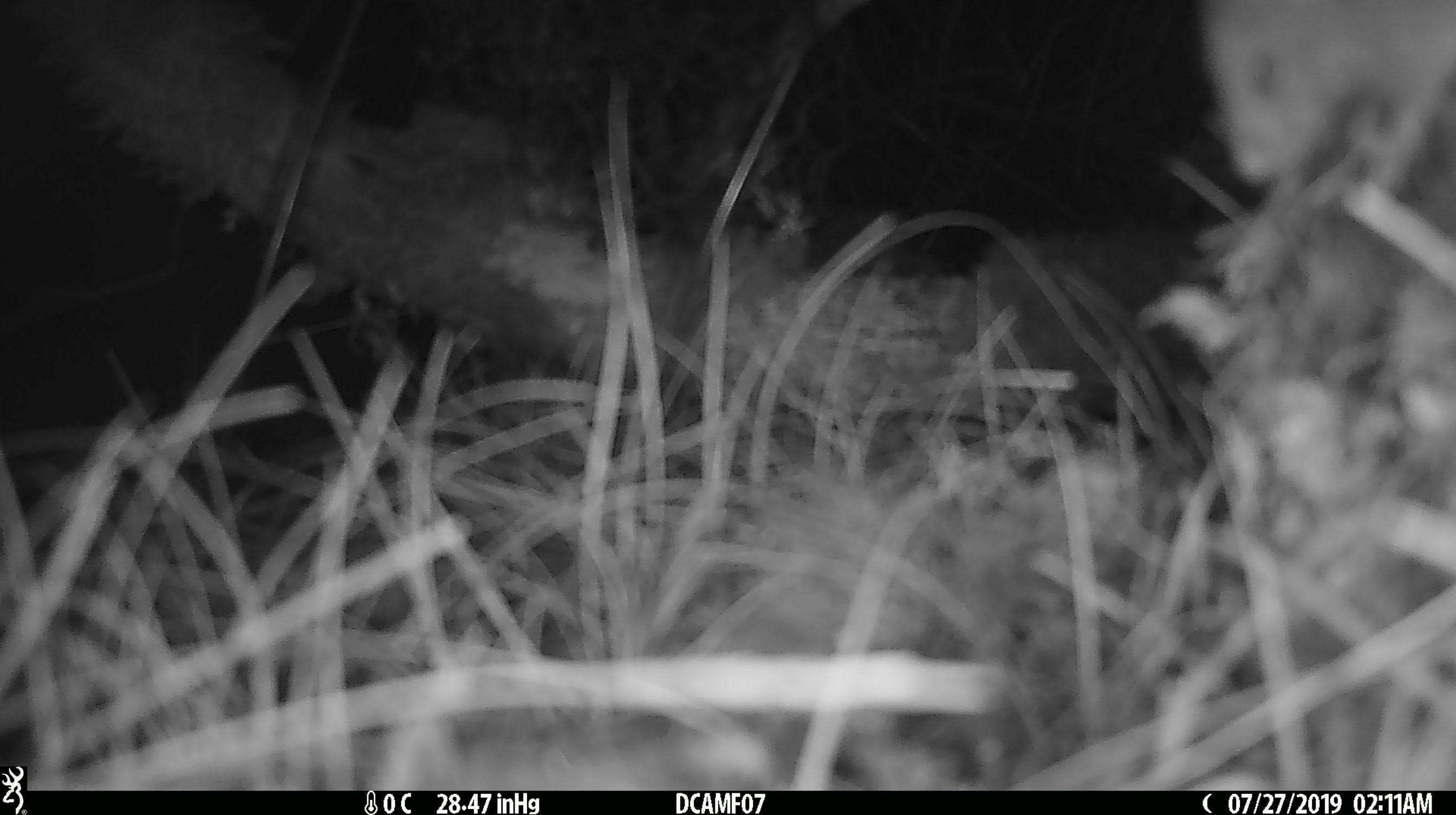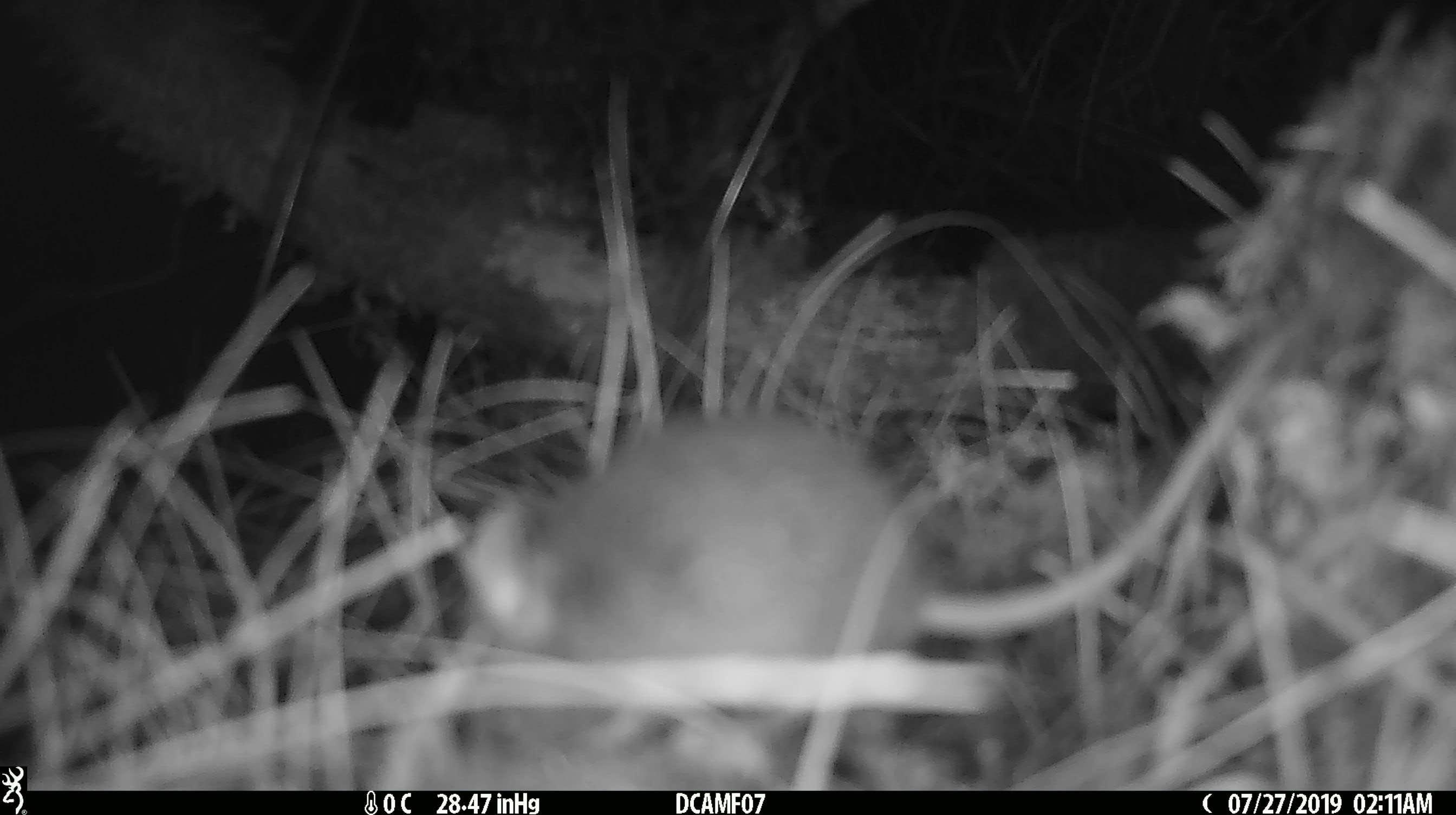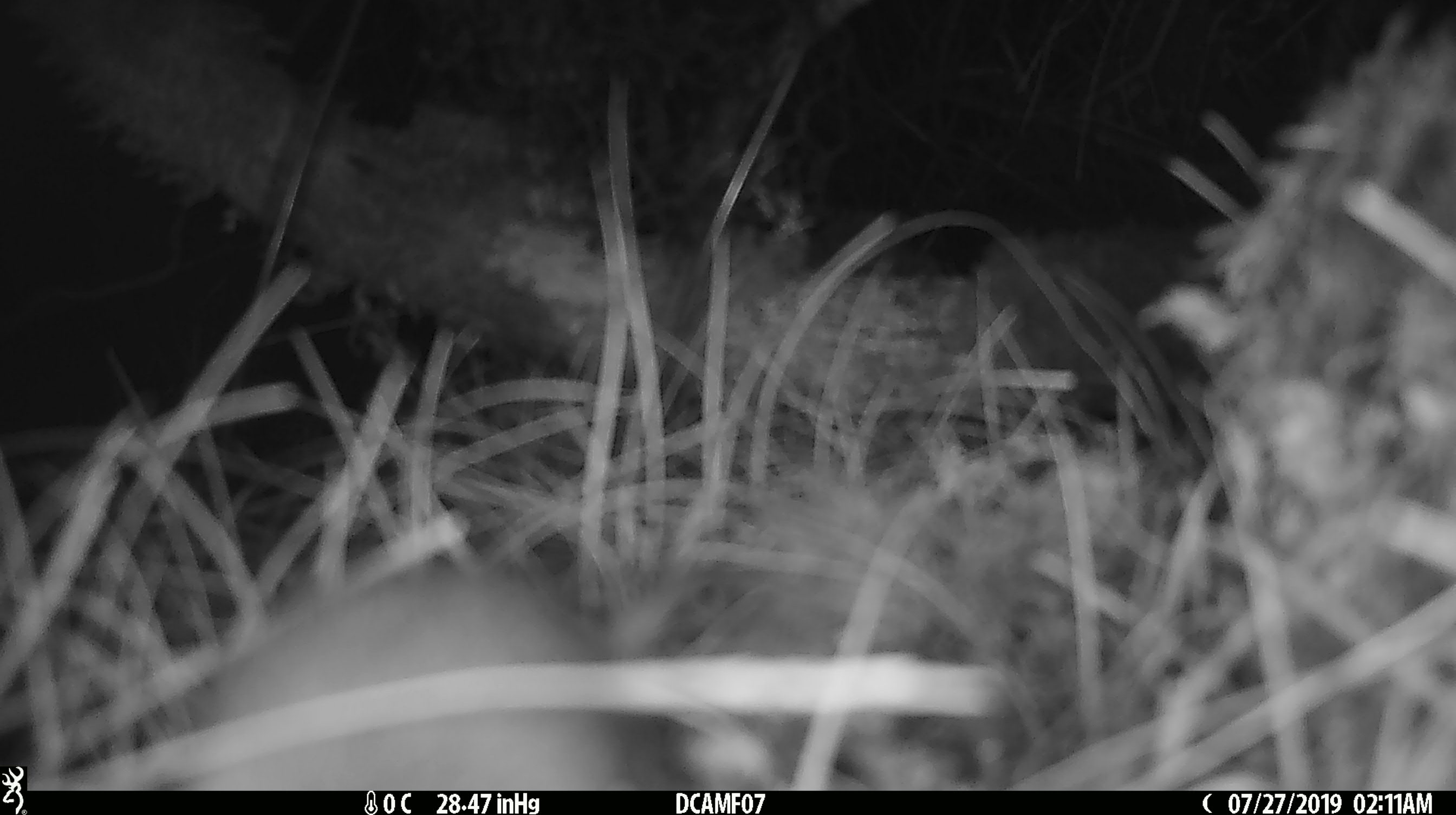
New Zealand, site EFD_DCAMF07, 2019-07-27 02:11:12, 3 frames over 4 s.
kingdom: Animalia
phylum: Chordata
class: Mammalia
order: Rodentia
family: Muridae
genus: Mus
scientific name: Mus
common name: mouse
Mouse (Mus).